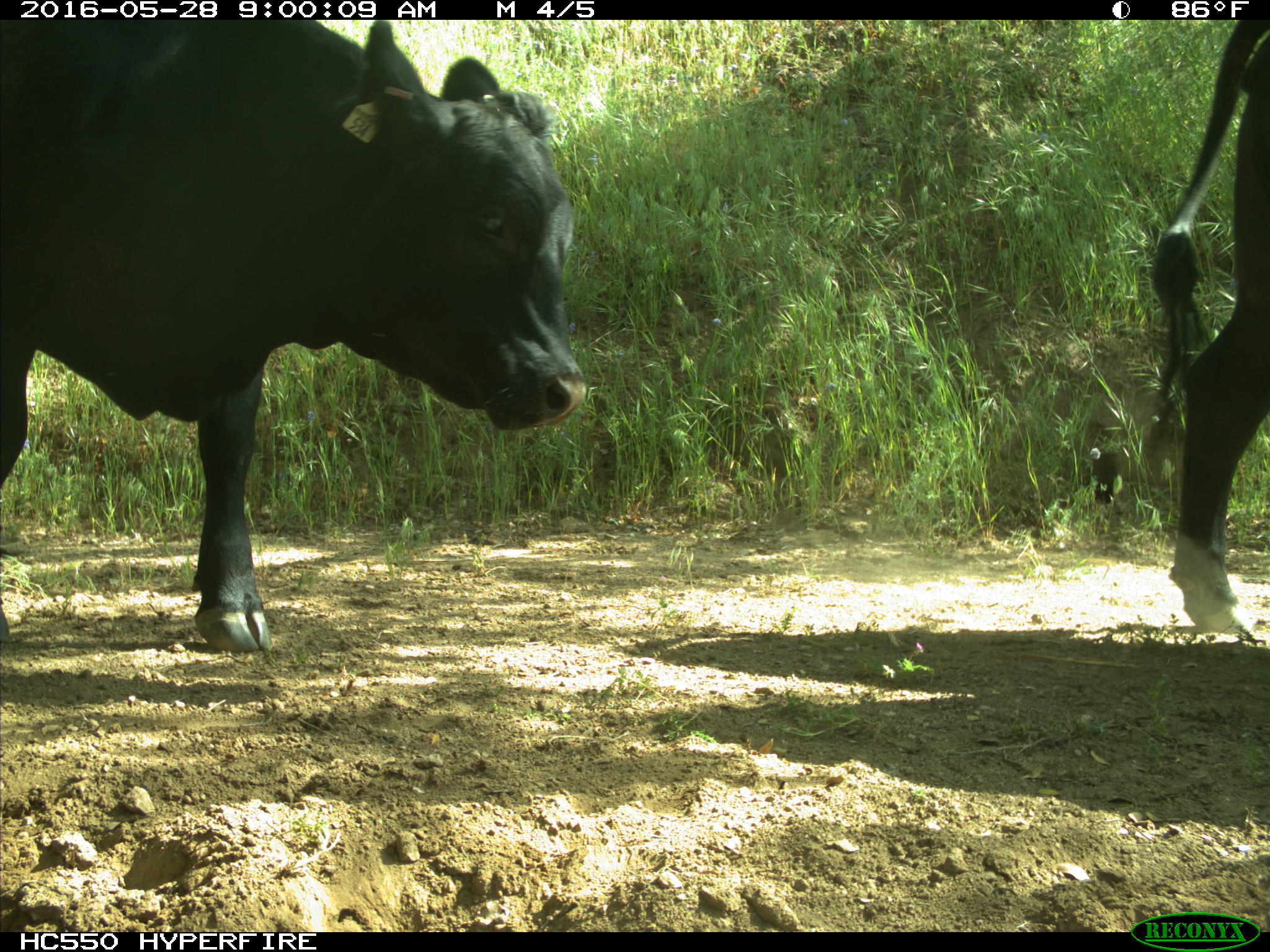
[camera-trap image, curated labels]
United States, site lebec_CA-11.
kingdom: Animalia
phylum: Chordata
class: Mammalia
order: Artiodactyla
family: Bovidae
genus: Bos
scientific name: Bos taurus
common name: domestic cow